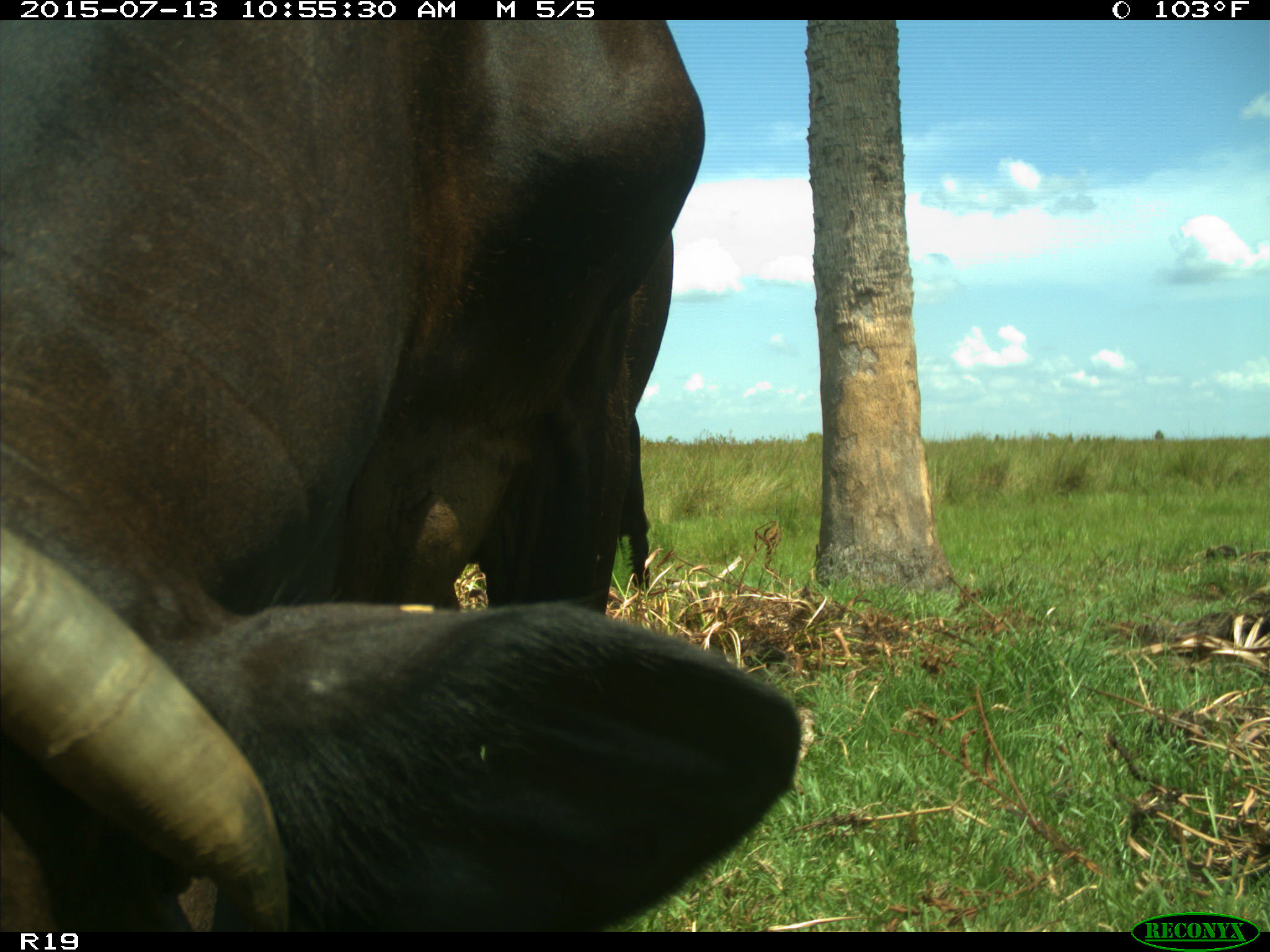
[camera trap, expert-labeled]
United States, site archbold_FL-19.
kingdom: Animalia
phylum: Chordata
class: Mammalia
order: Artiodactyla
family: Bovidae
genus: Bos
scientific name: Bos taurus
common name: domestic cow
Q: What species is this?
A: Bos taurus (domestic cow).